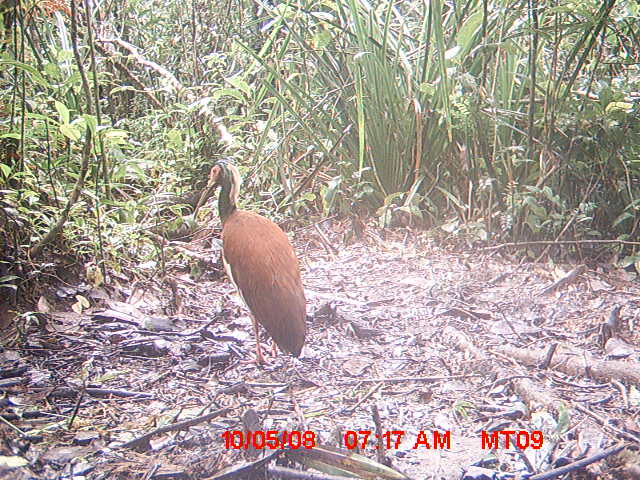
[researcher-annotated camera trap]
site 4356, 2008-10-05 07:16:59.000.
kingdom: Animalia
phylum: Chordata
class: Aves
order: Pelecaniformes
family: Threskiornithidae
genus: Lophotibis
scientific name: Lophotibis cristata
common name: madagascan ibis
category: lophotibis cristataa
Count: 2.